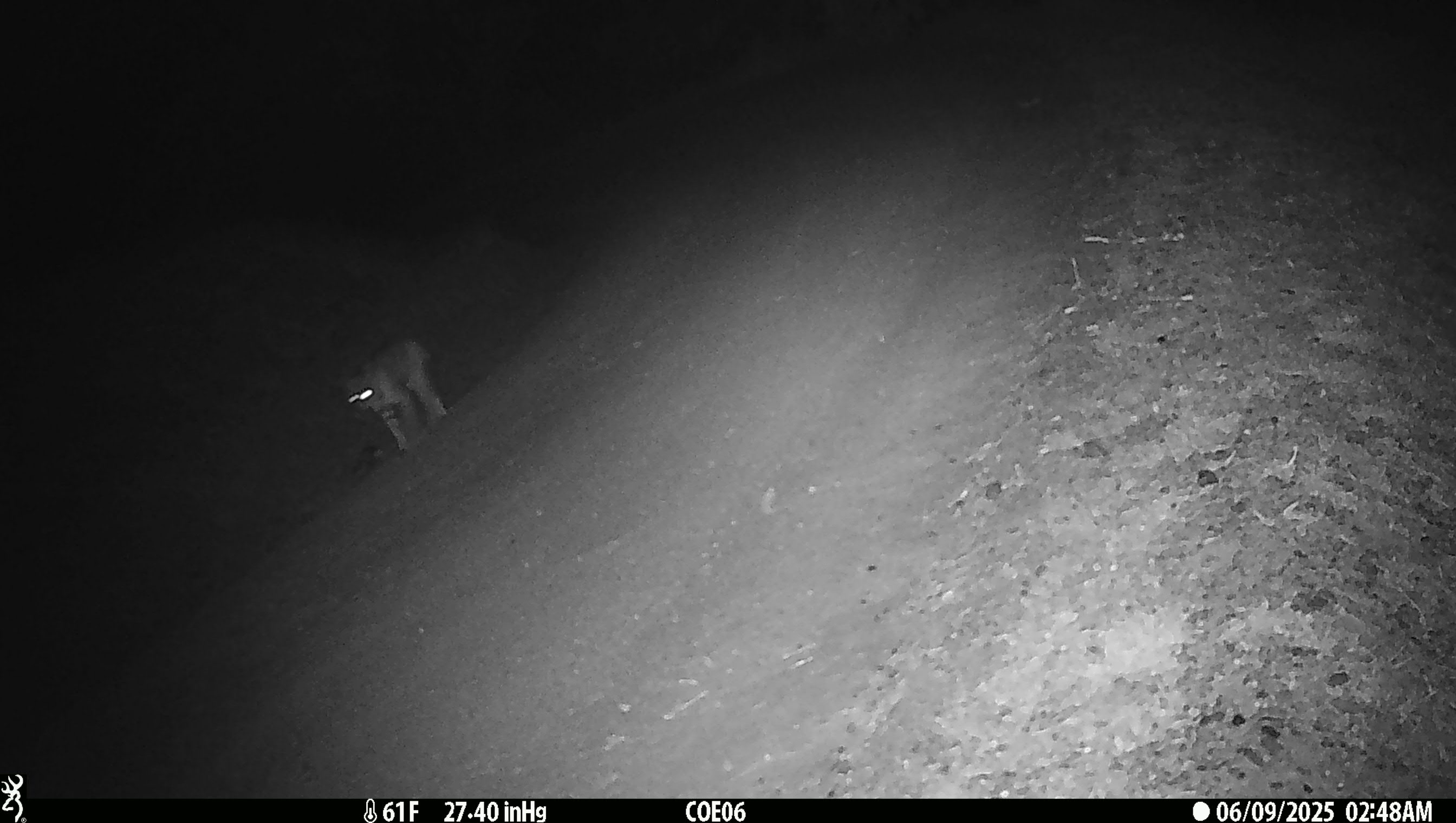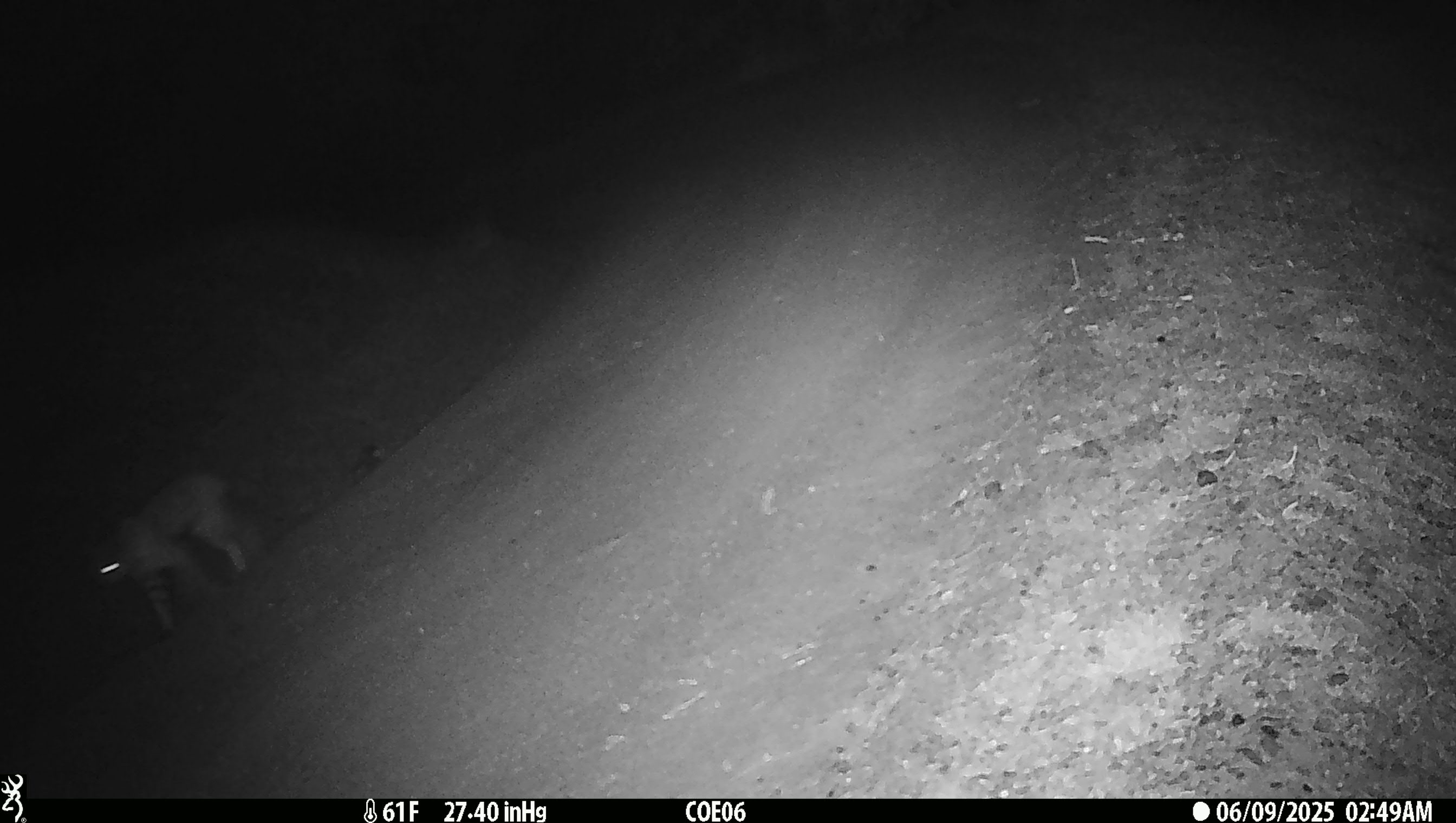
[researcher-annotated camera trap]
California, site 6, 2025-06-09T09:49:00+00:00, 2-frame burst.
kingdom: Animalia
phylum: Chordata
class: Mammalia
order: Carnivora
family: Felidae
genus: Lynx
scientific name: Lynx rufus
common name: bobcat